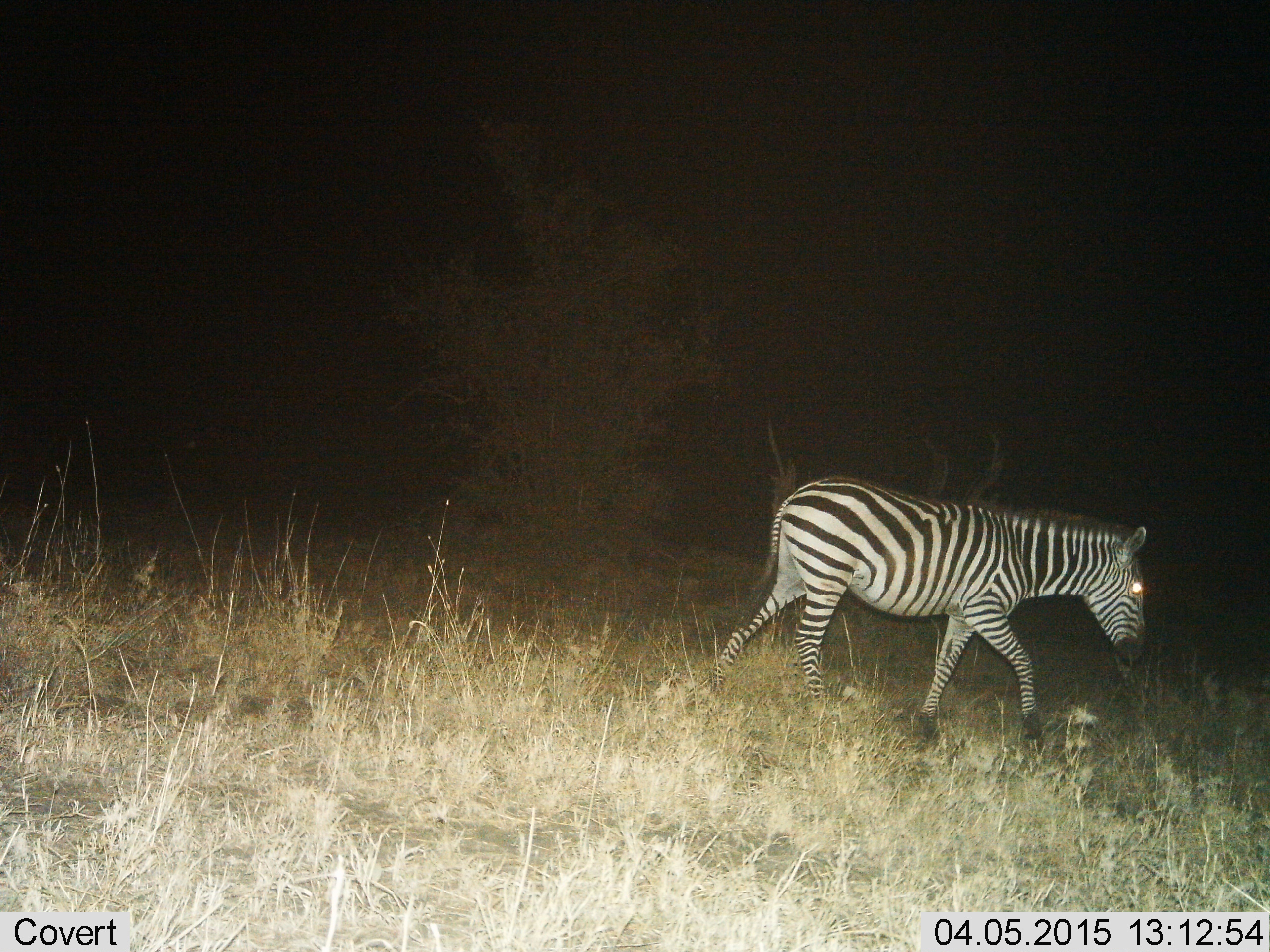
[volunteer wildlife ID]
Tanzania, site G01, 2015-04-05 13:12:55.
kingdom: Animalia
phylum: Chordata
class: Mammalia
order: Perissodactyla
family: Equidae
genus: Equus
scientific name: Equus quagga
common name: plains zebra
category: zebra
Zebra (plains zebra) (Equus quagga), count 1. Behavior (volunteer vote fractions): standing 0%, resting 0%, moving 90%, interacting 0%. Young present (vote fraction): 0%. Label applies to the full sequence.